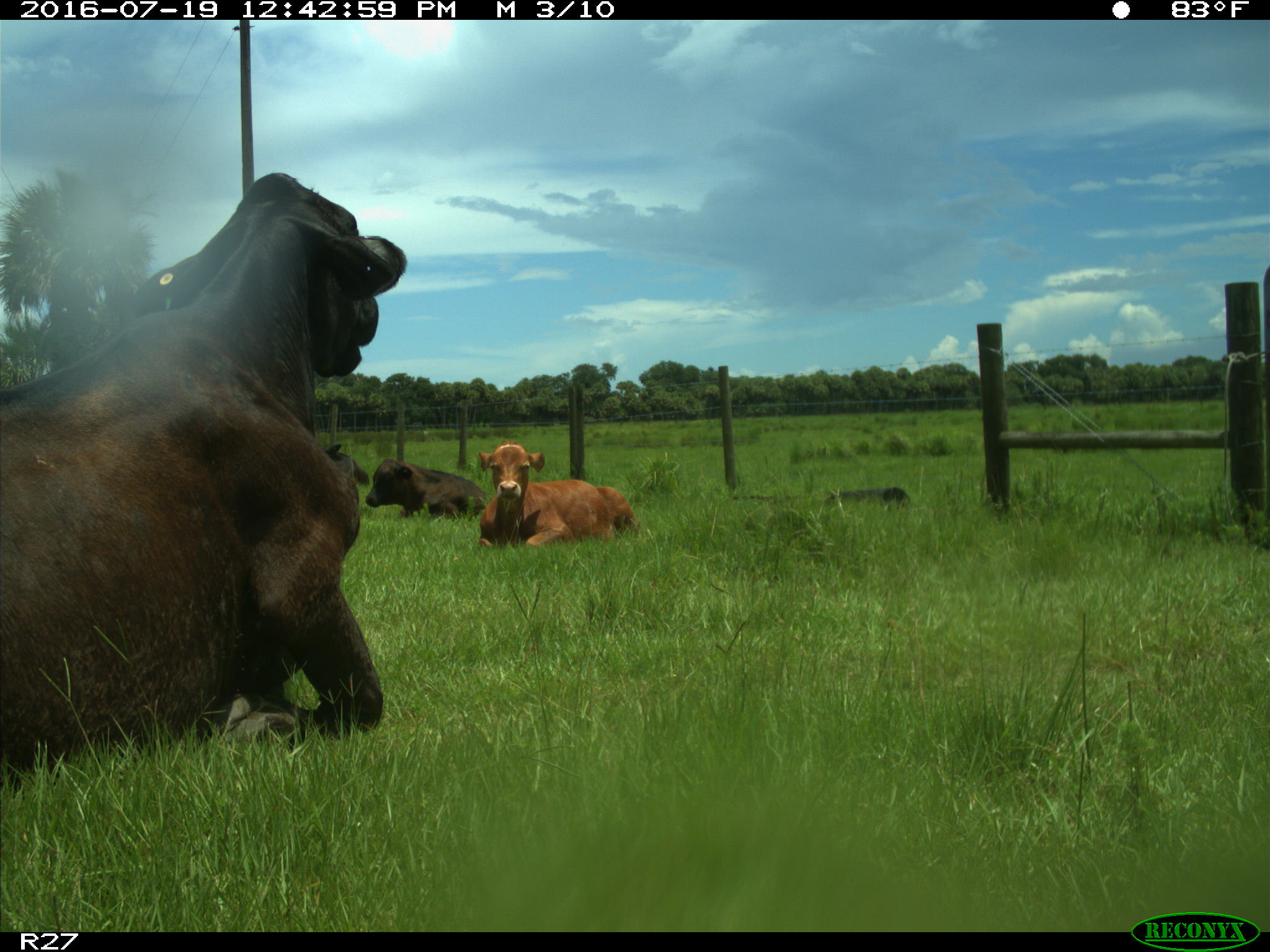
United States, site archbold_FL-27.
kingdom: Animalia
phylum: Chordata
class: Mammalia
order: Artiodactyla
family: Bovidae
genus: Bos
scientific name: Bos taurus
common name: domestic cow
Bos taurus (domestic cow).